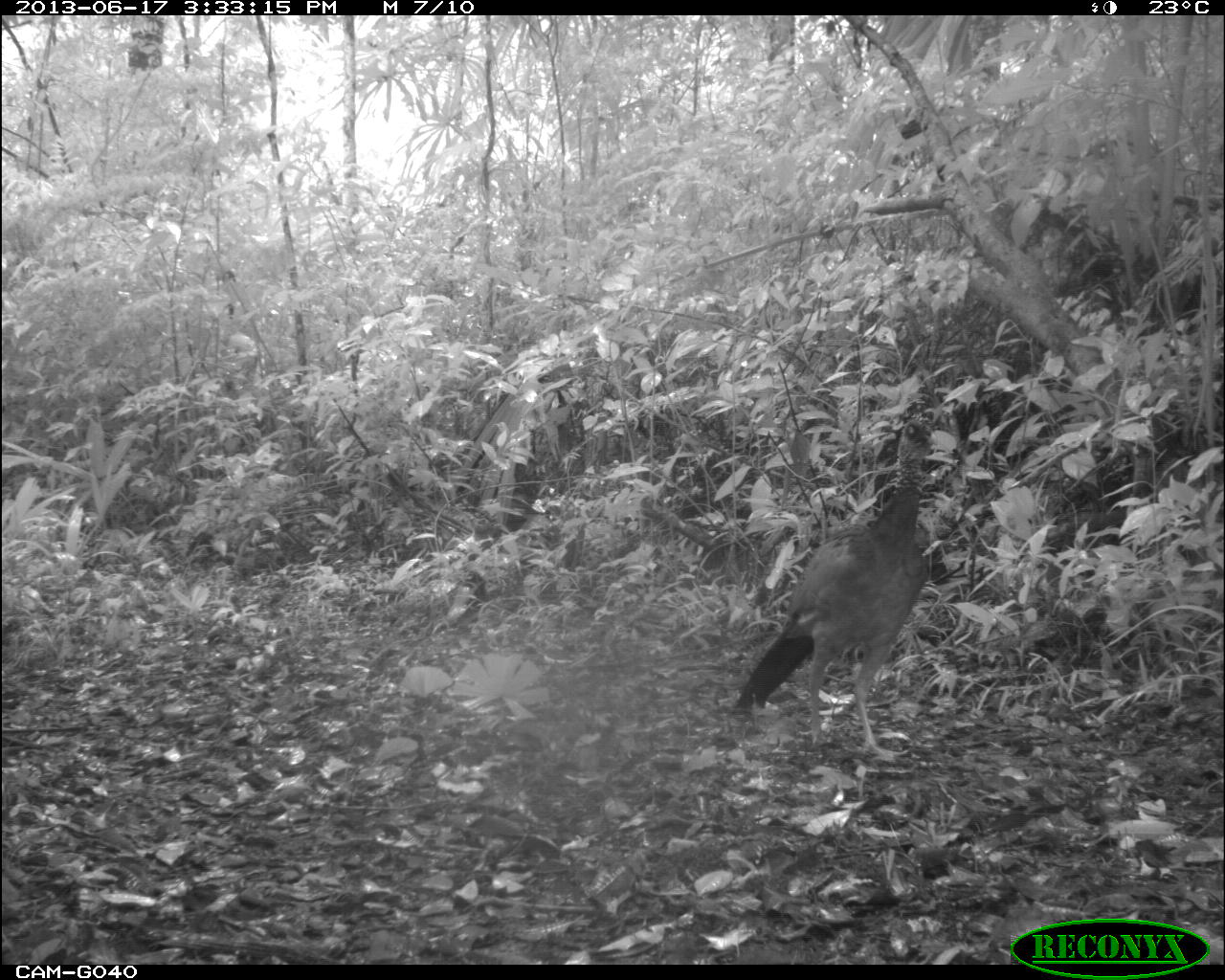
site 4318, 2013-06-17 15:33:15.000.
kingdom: Animalia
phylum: Chordata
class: Aves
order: Galliformes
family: Cracidae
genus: Crax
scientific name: Crax rubra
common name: great curassow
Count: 1.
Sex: female.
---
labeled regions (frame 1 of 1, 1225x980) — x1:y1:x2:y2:
crax rubra: 728:416:940:766